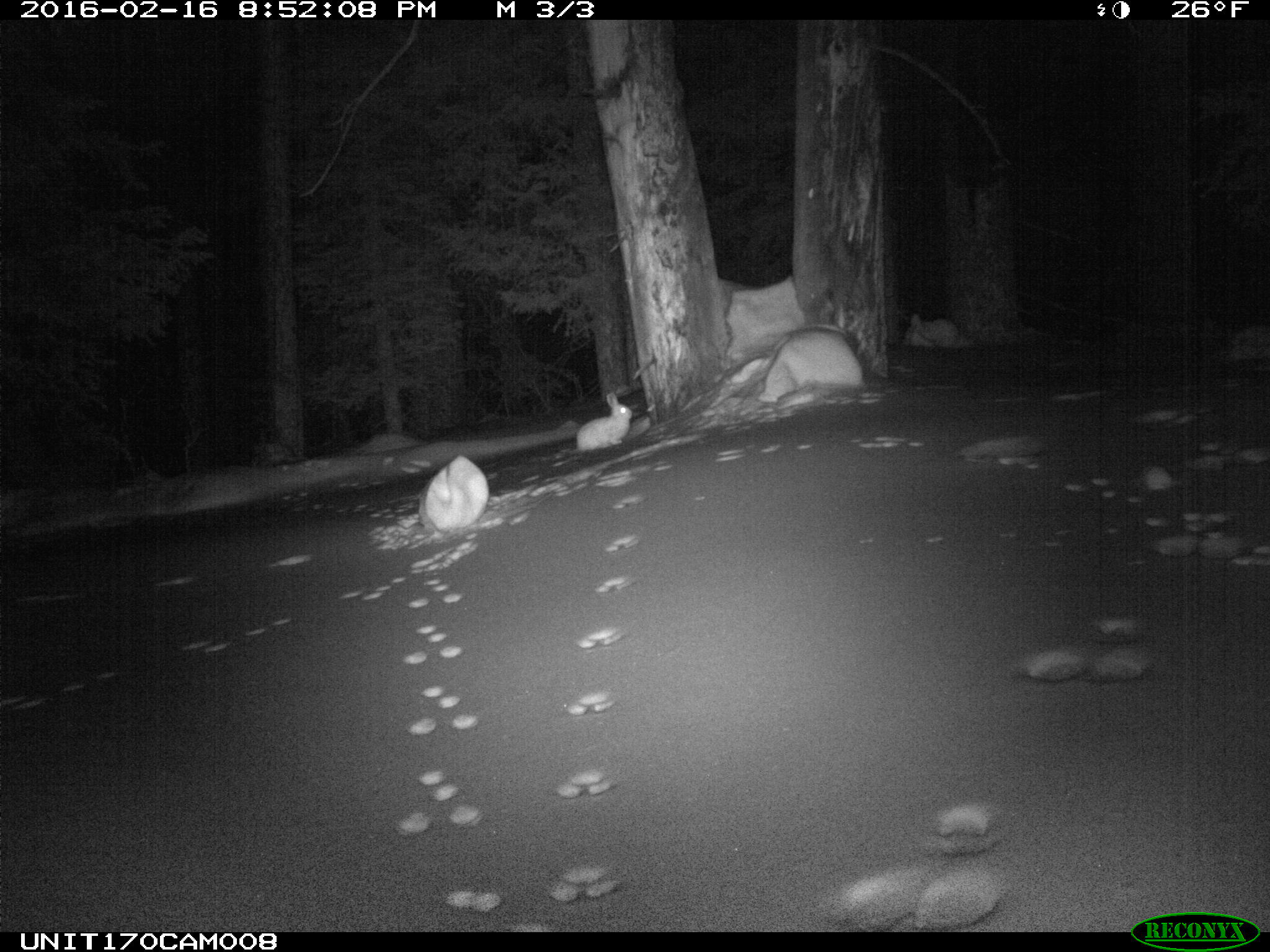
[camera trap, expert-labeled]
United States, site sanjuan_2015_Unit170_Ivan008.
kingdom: Animalia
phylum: Chordata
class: Mammalia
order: Lagomorpha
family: Leporidae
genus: Lepus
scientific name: Lepus americanus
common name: snowshoe hare